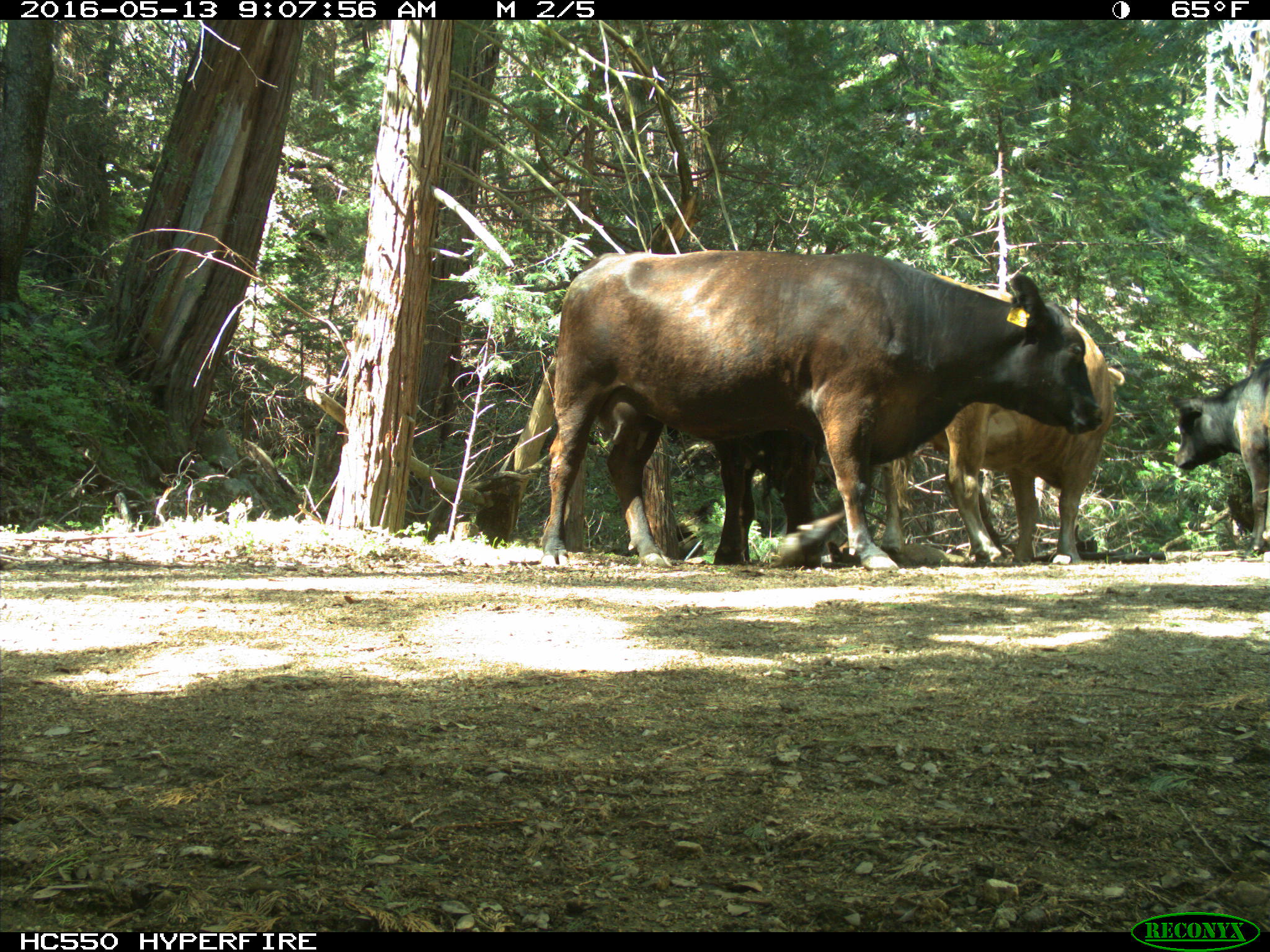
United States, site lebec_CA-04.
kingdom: Animalia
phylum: Chordata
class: Mammalia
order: Artiodactyla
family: Bovidae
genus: Bos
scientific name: Bos taurus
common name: domestic cow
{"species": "Bos taurus (domestic cow)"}